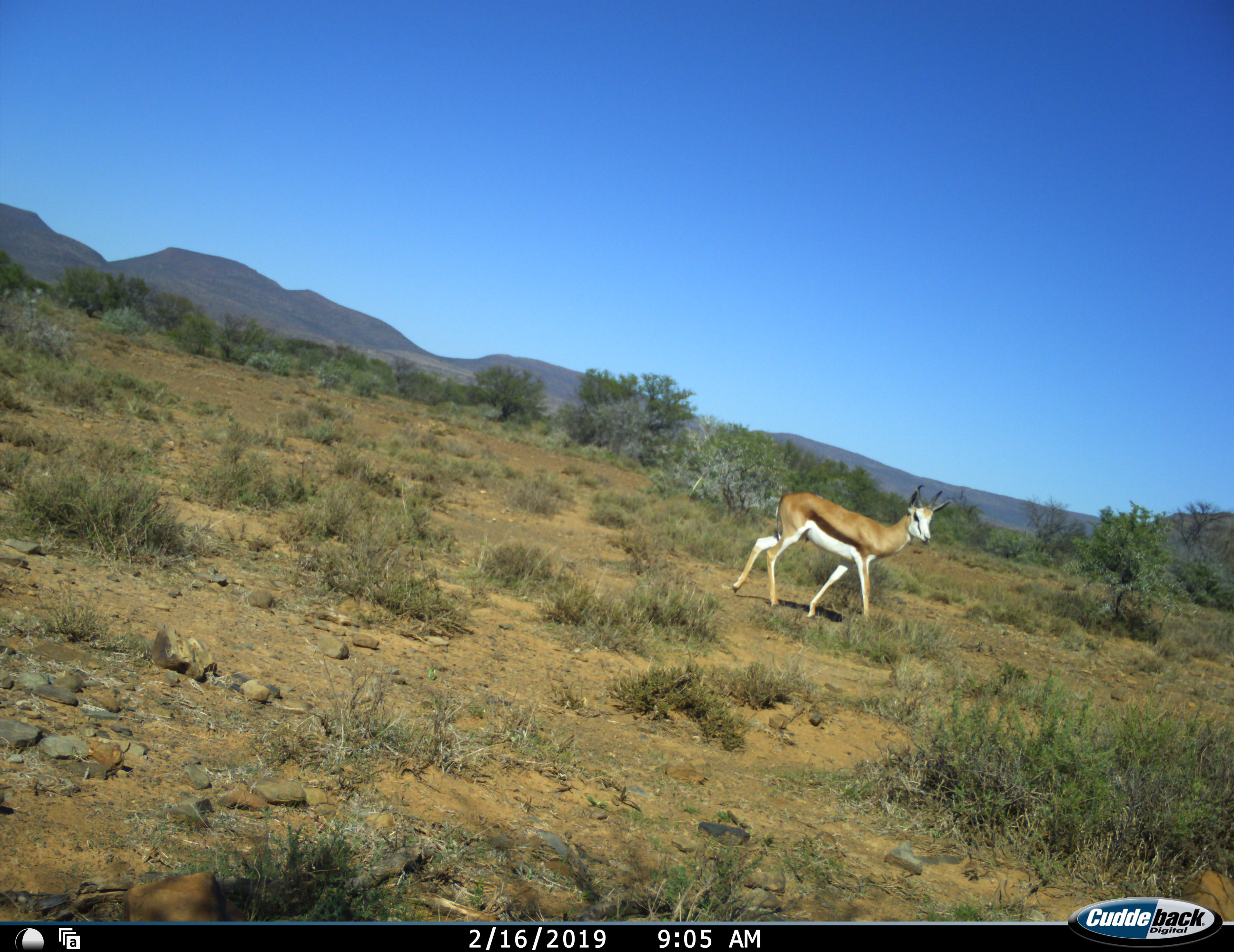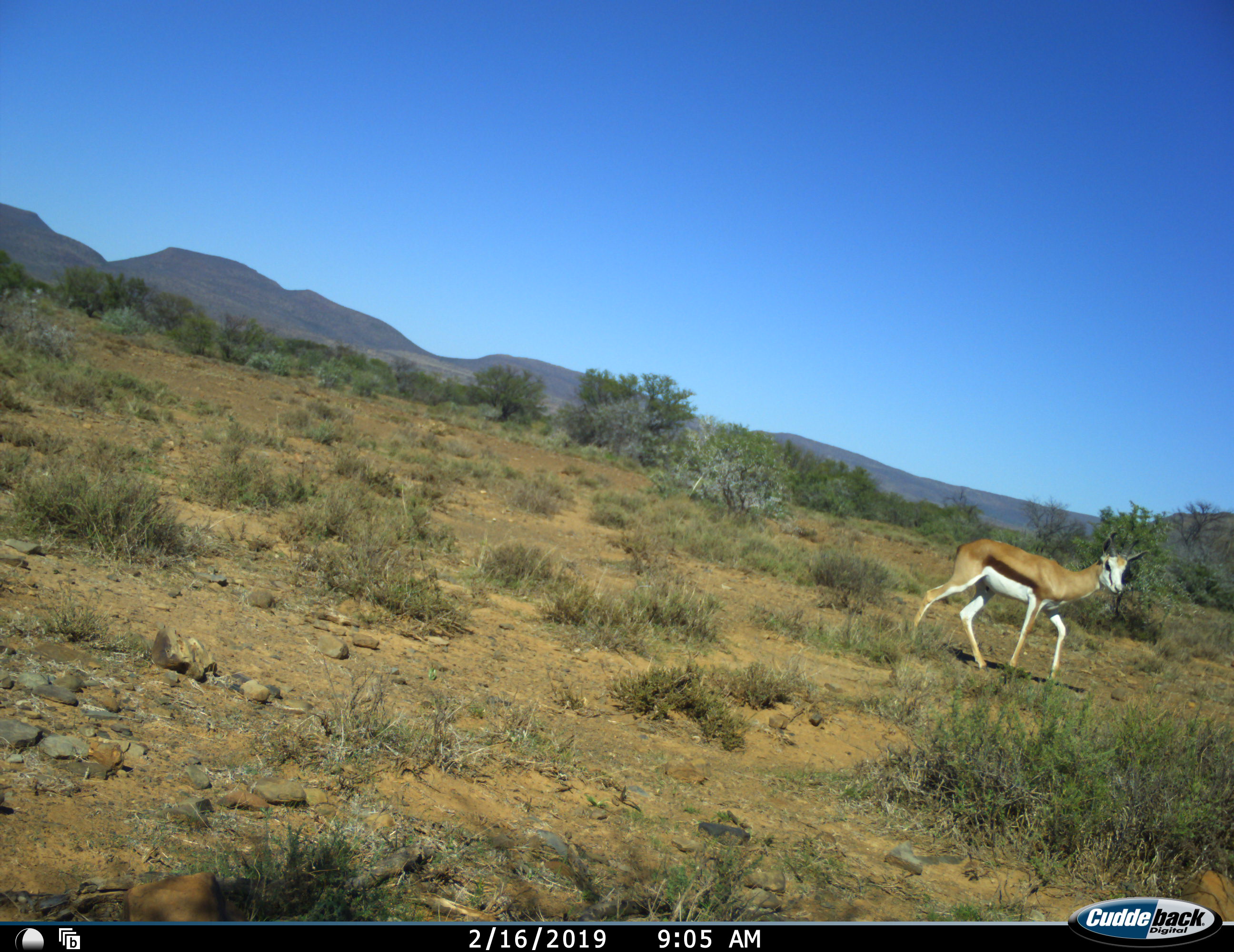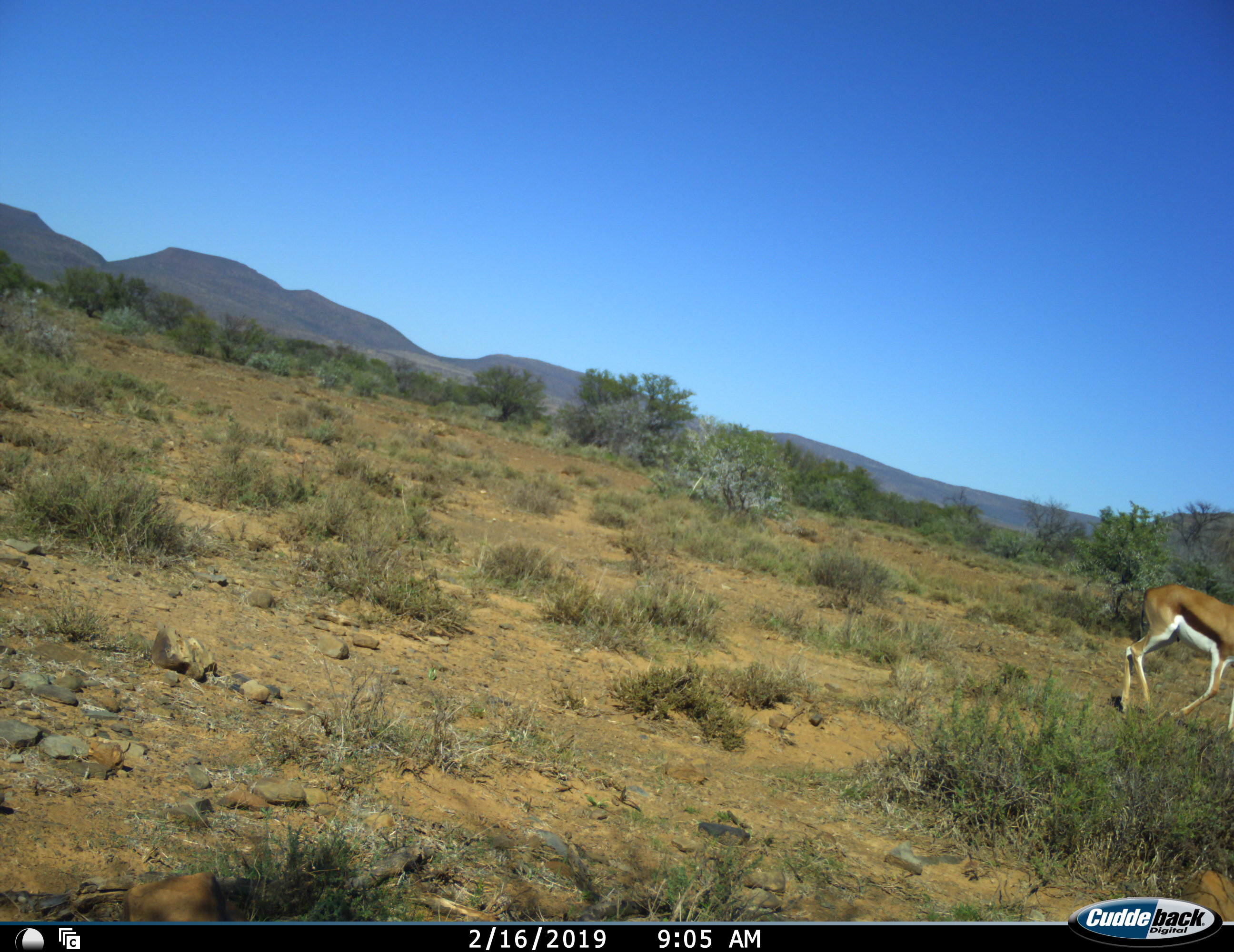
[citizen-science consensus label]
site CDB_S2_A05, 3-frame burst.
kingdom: Animalia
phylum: Chordata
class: Mammalia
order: Artiodactyla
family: Bovidae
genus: Antidorcas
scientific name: Antidorcas marsupialis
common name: springbok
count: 1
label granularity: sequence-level